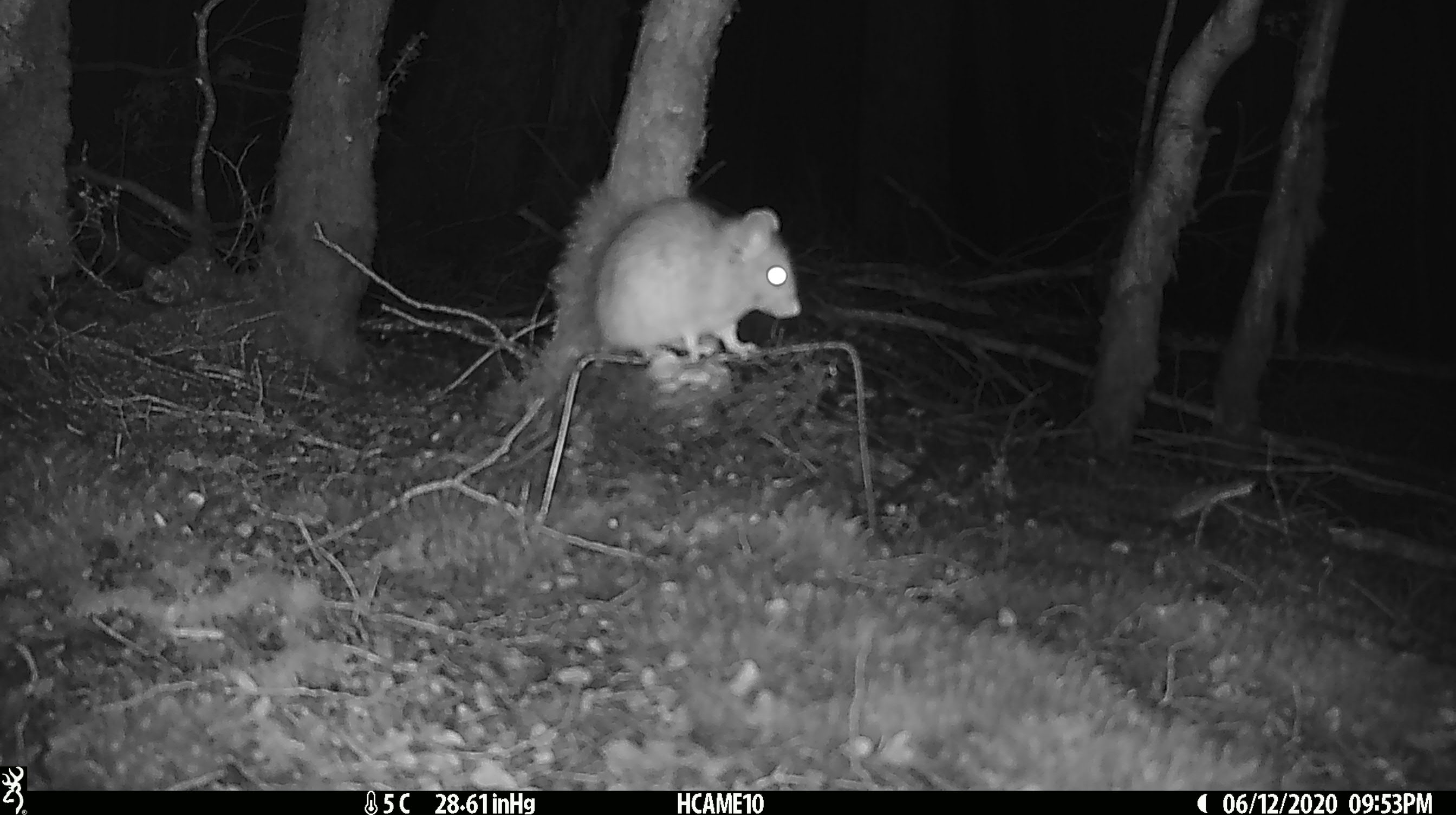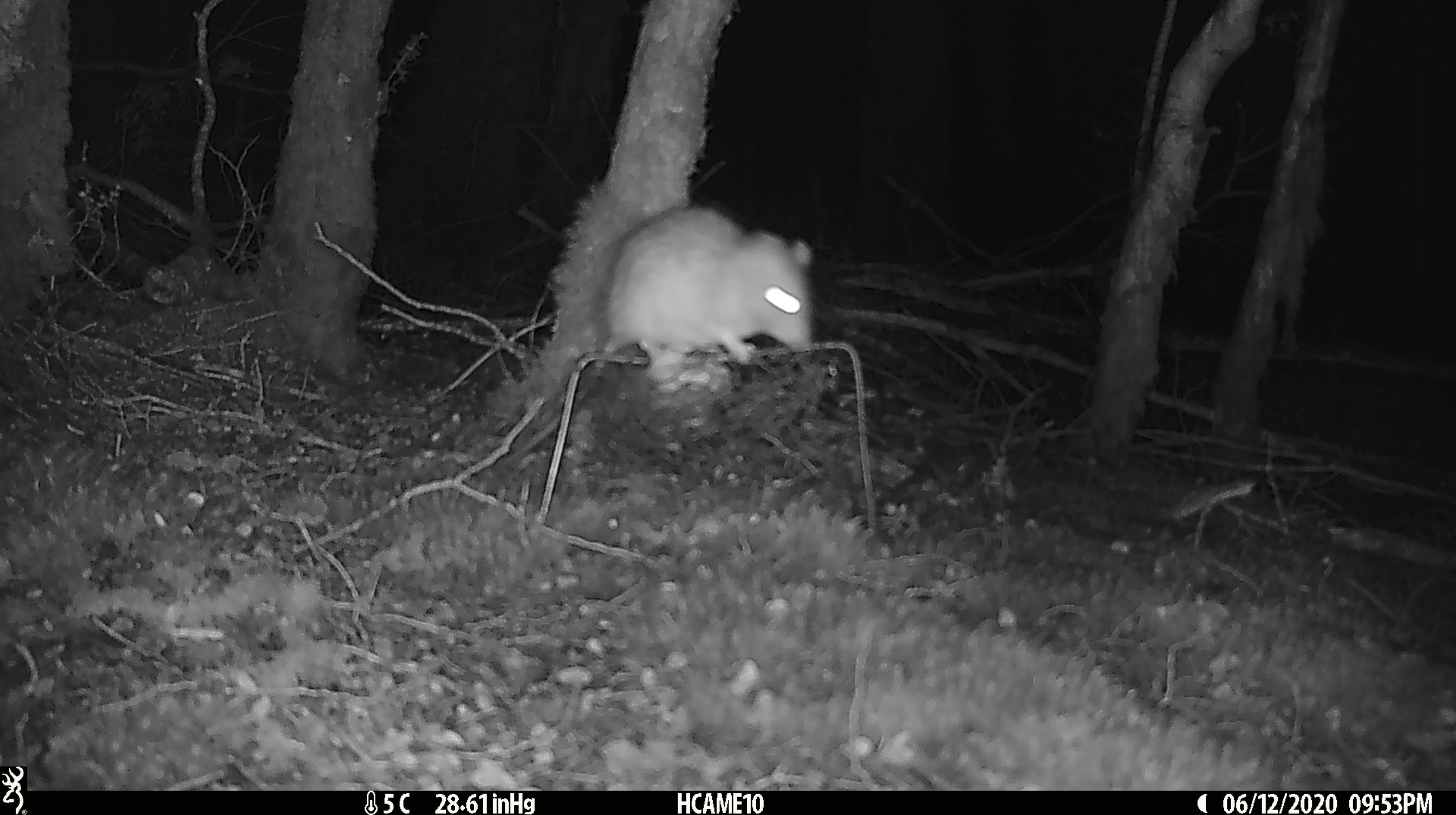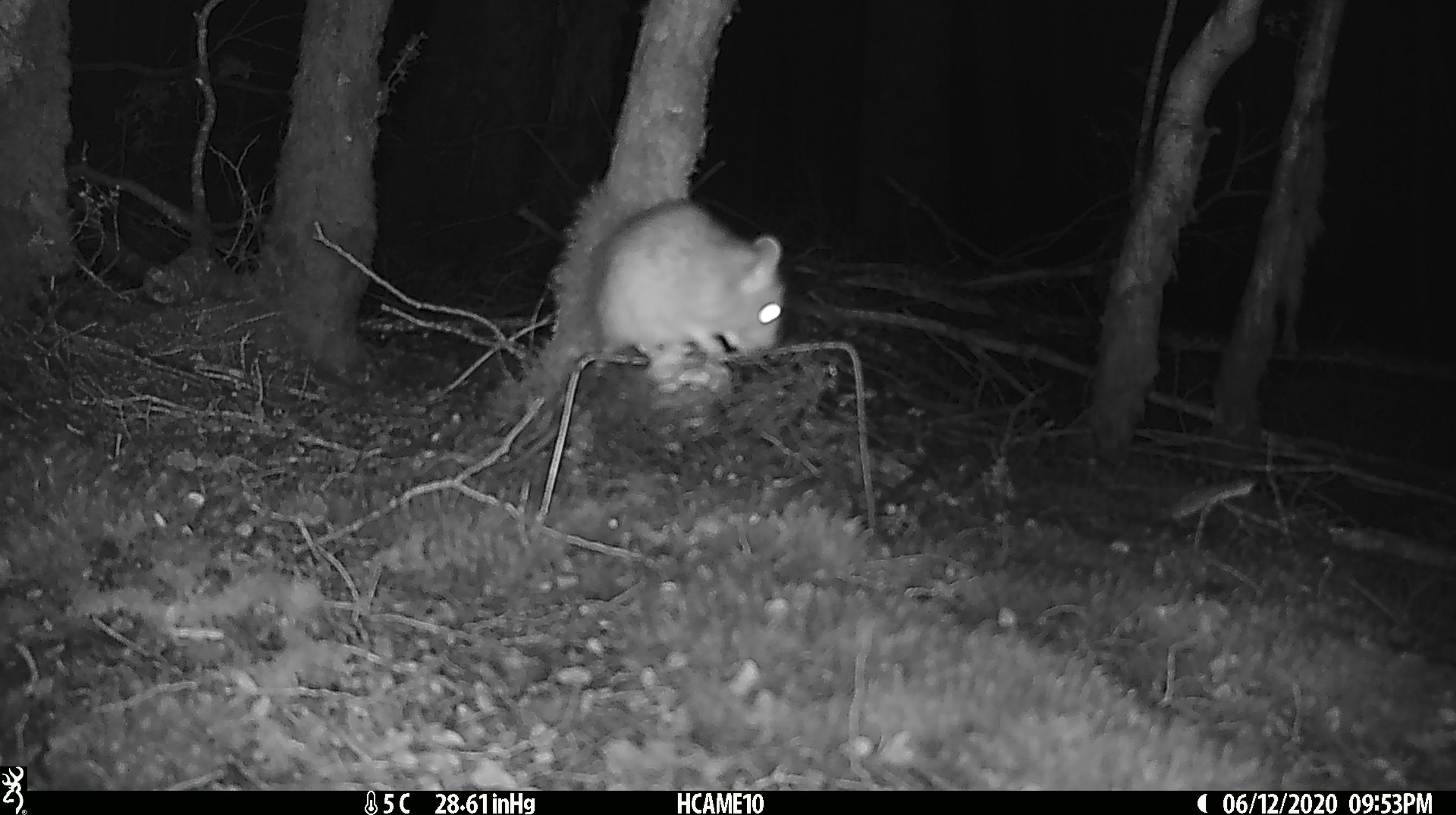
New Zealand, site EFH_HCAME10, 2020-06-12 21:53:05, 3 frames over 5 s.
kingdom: Animalia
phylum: Chordata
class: Mammalia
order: Rodentia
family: Muridae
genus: Rattus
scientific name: Rattus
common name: rat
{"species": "rat (Rattus)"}